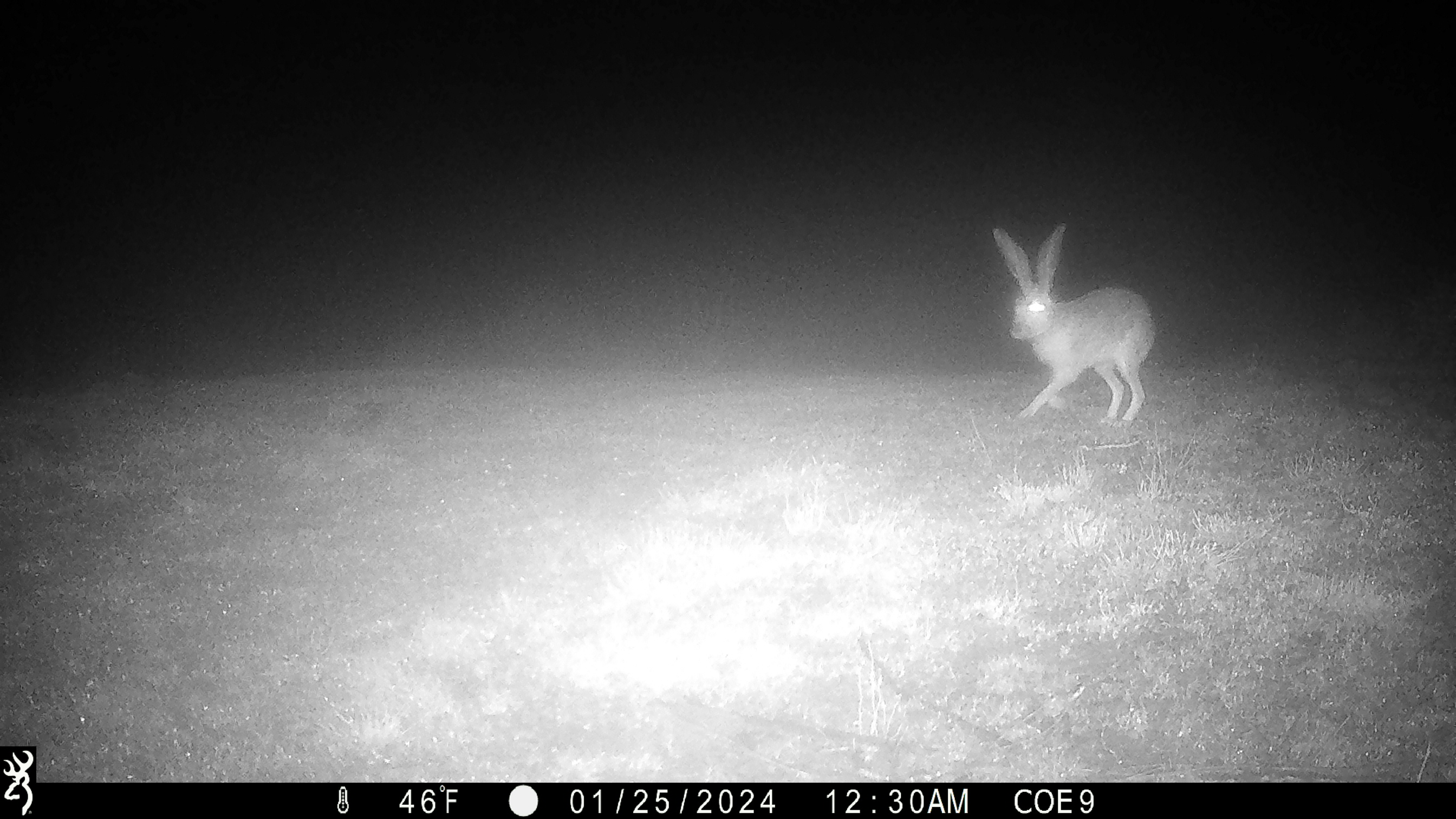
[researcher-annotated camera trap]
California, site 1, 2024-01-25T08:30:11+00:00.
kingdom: Animalia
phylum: Chordata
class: Mammalia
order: Lagomorpha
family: Leporidae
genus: Lepus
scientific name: Lepus californicus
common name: black-tailed jackrabbit